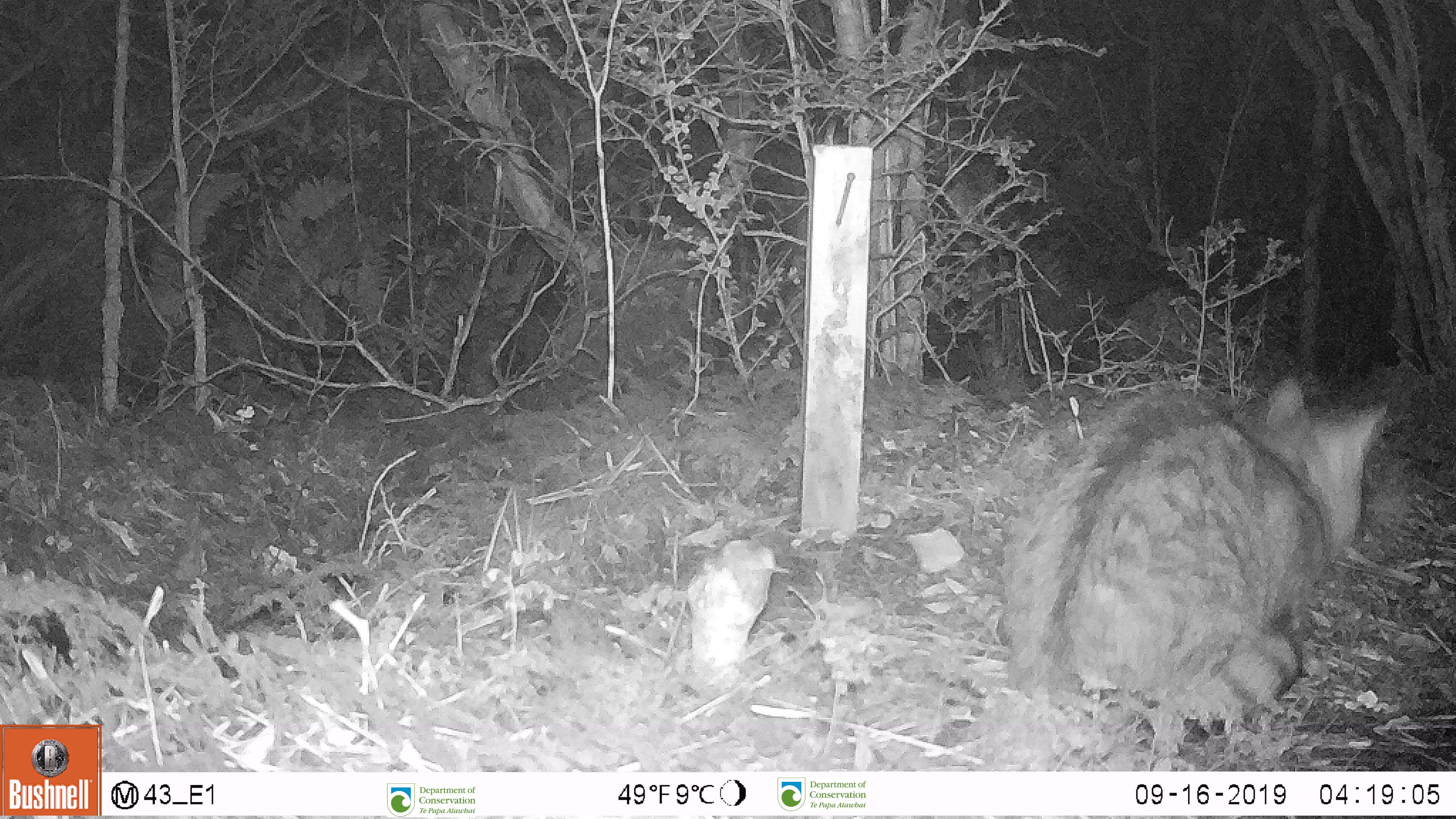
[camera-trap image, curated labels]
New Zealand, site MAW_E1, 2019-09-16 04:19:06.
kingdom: Animalia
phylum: Chordata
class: Mammalia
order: Carnivora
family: Felidae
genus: Felis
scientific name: Felis catus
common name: domestic cat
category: cat